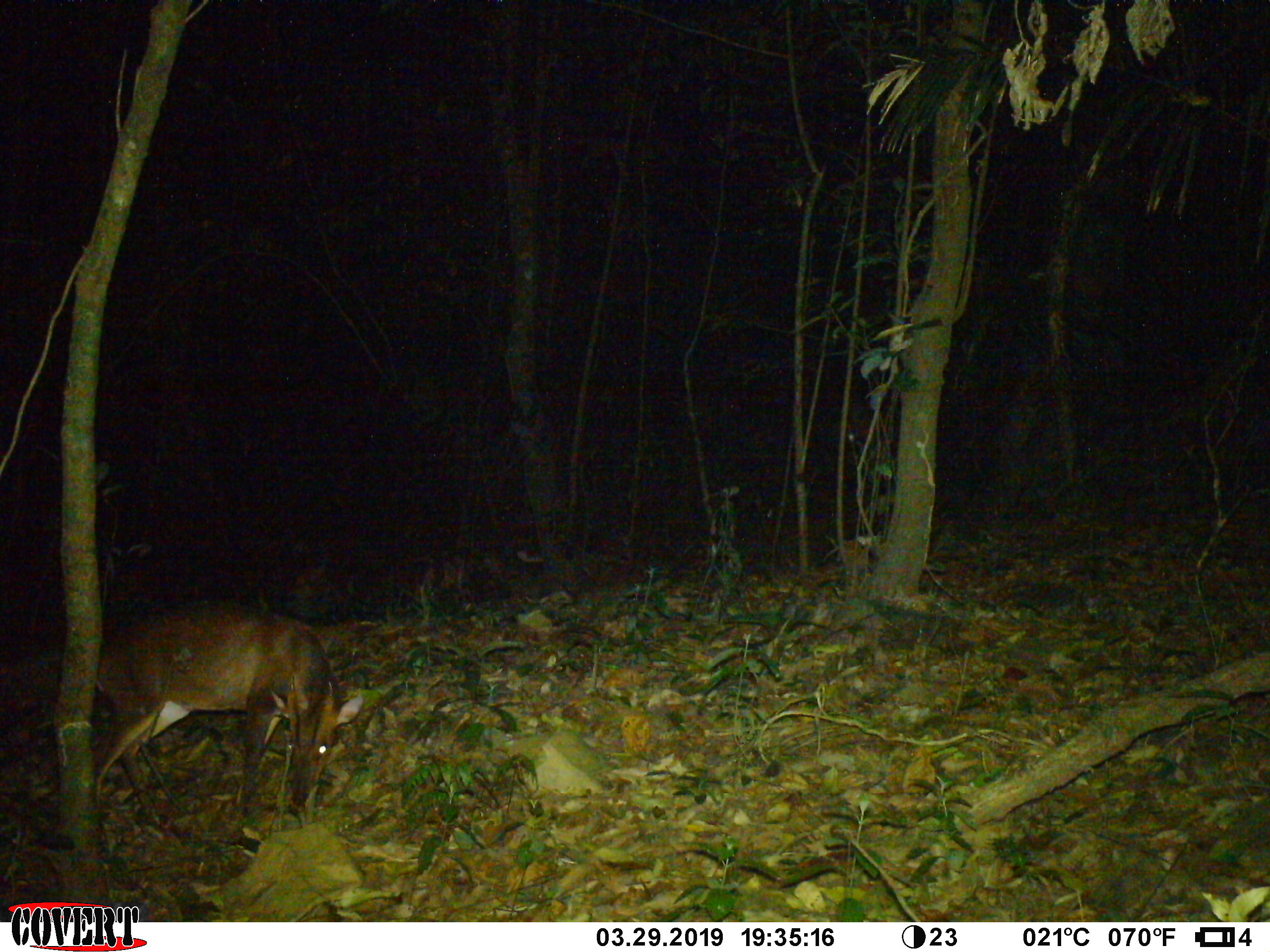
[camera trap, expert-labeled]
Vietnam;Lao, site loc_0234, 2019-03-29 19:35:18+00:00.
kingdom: Animalia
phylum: Chordata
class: Mammalia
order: Artiodactyla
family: Cervidae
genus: Muntiacus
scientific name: Muntiacus vuquangensis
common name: large-antlered muntjac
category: large antlered muntjac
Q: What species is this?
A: Large antlered muntjac (large-antlered muntjac) (Muntiacus vuquangensis).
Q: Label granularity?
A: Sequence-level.